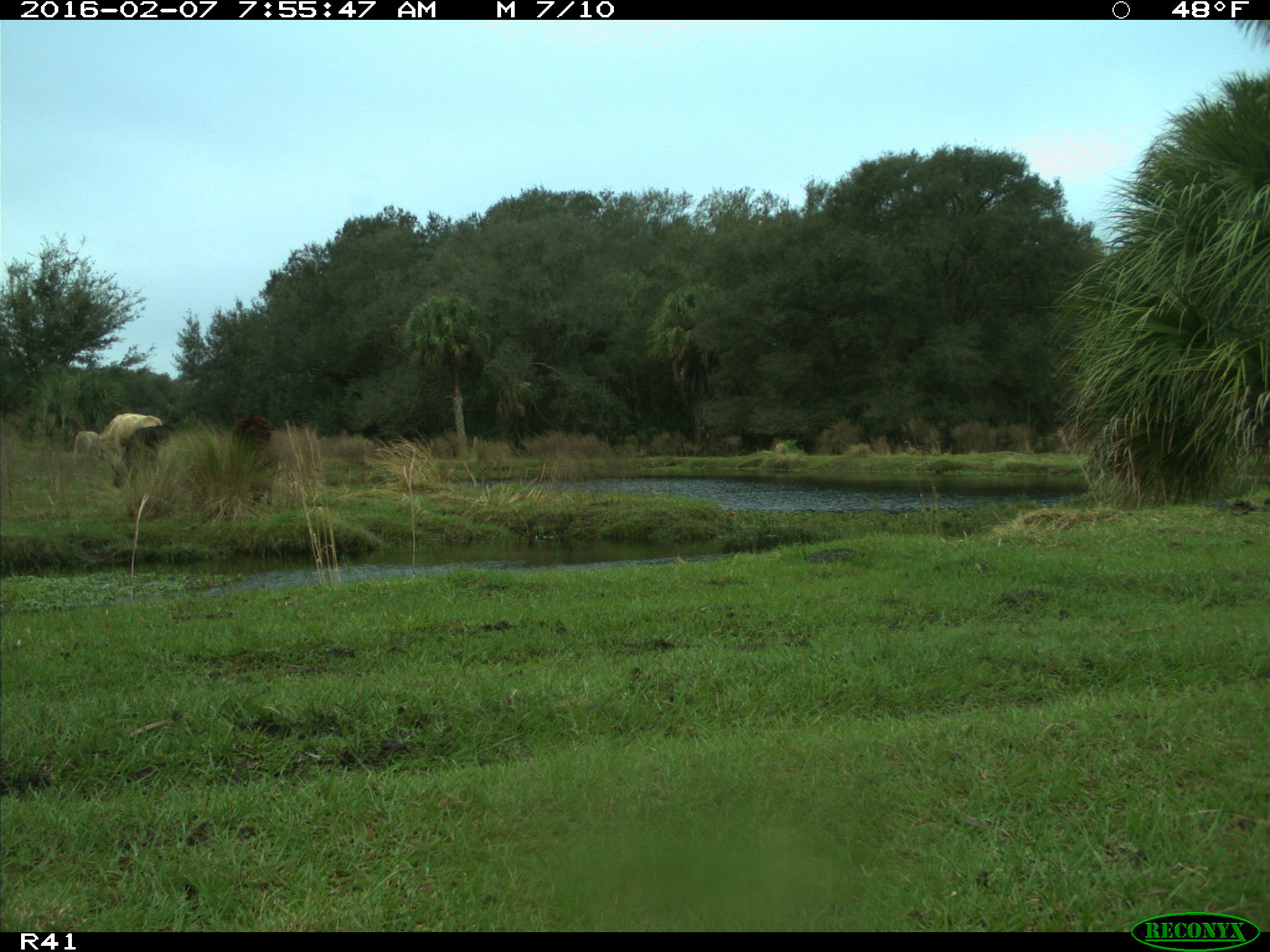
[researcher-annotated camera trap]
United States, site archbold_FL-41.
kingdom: Animalia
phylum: Chordata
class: Mammalia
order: Artiodactyla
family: Bovidae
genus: Bos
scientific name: Bos taurus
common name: domestic cow